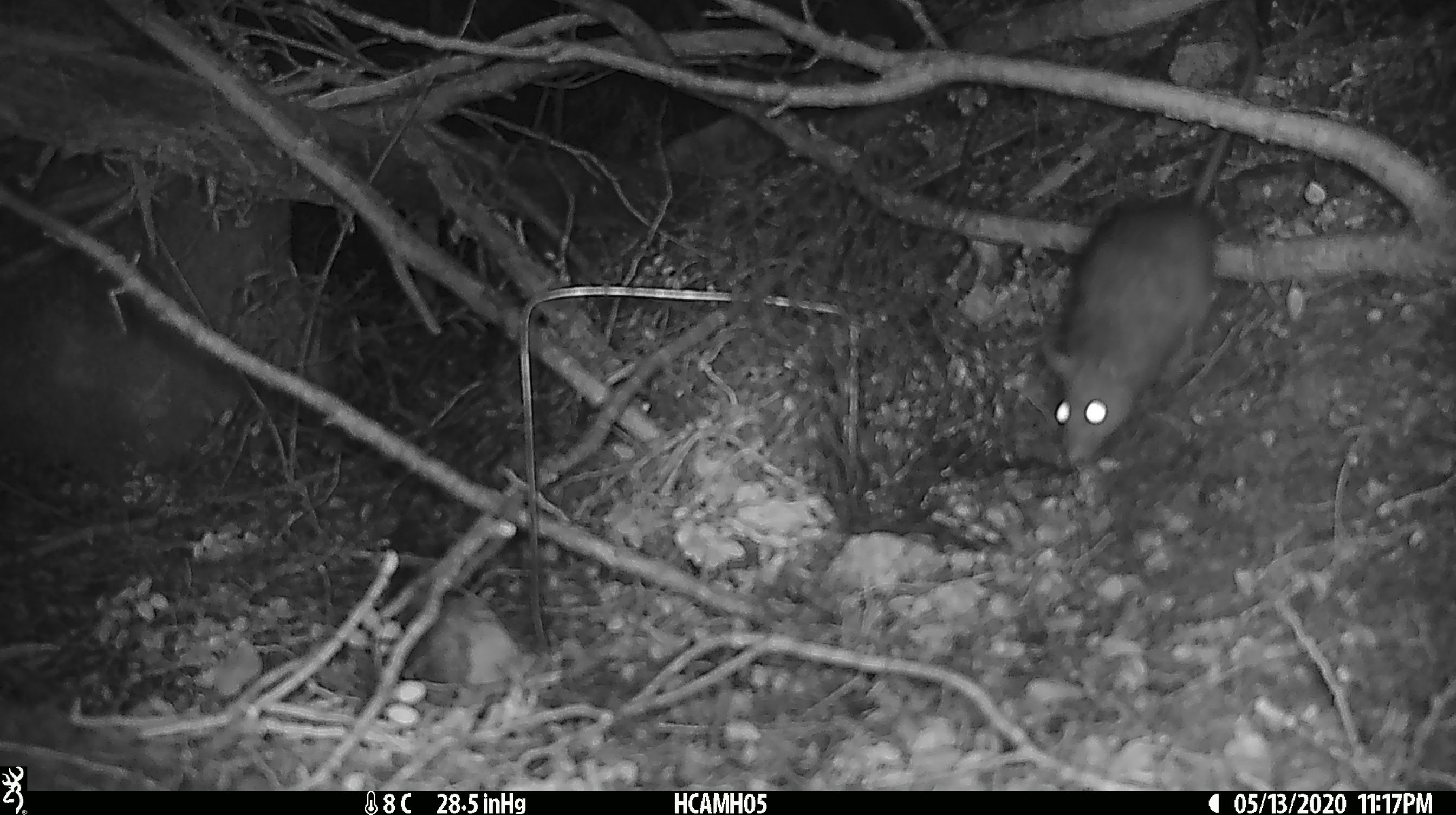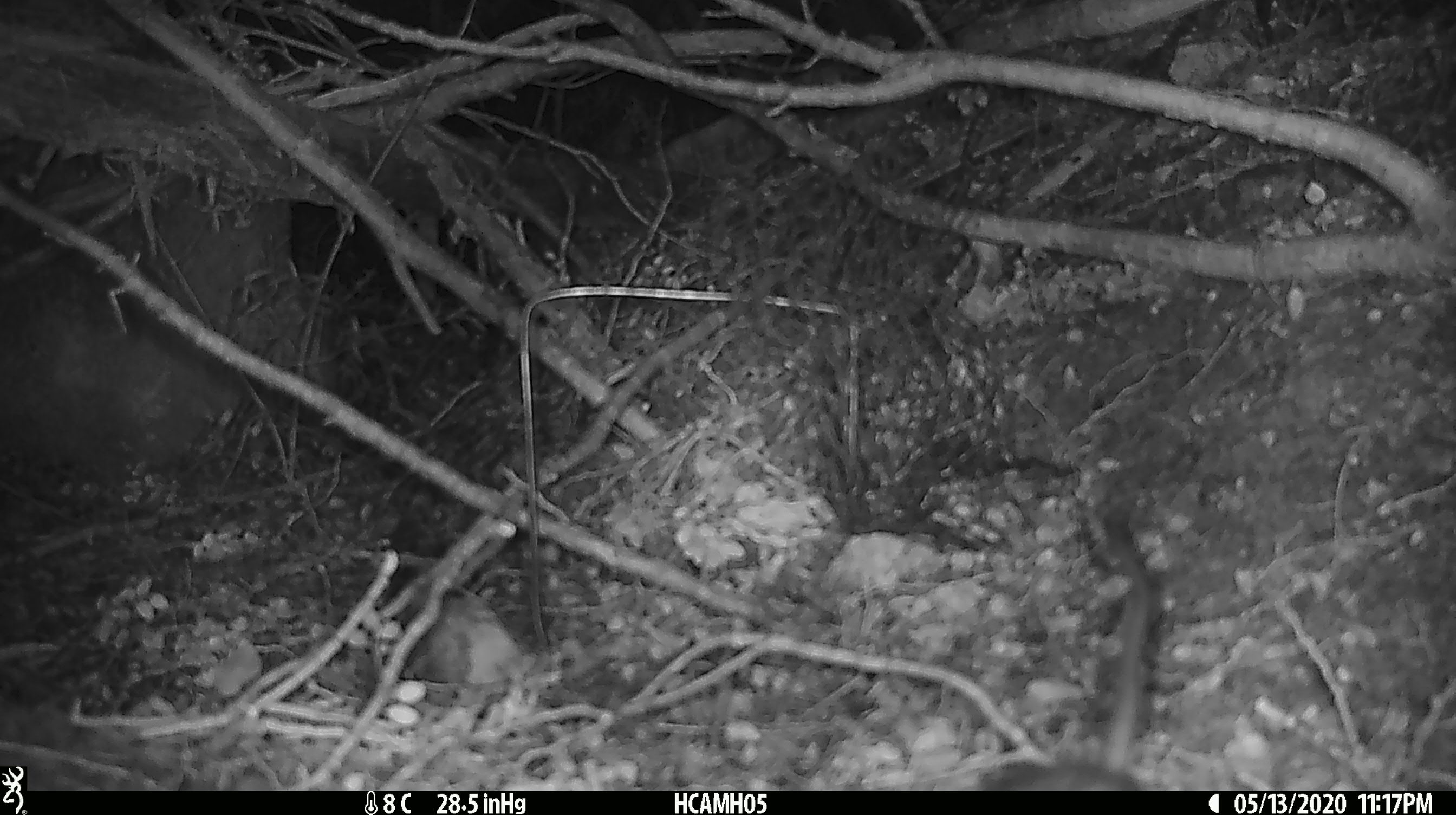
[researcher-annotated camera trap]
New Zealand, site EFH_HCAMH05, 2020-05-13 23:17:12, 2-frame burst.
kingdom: Animalia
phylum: Chordata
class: Mammalia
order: Rodentia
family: Muridae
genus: Rattus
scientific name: Rattus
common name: rat